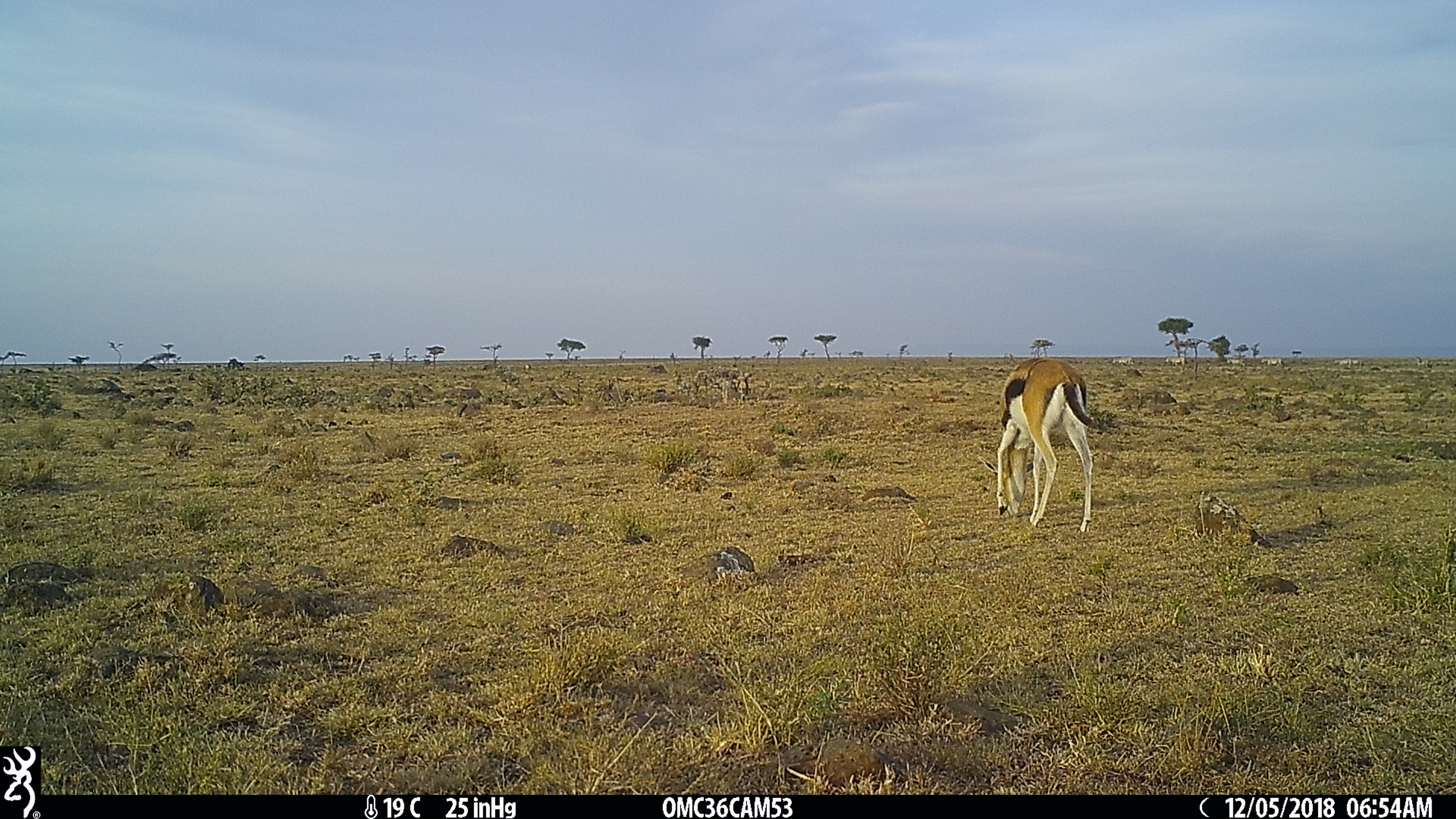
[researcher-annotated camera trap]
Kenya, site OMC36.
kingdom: Animalia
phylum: Chordata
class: Mammalia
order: Artiodactyla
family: Bovidae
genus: Eudorcas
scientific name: Eudorcas thomsonii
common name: thomon's gazelle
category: gazelle thomsons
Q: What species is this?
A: Gazelle thomsons (thomon's gazelle) (Eudorcas thomsonii).